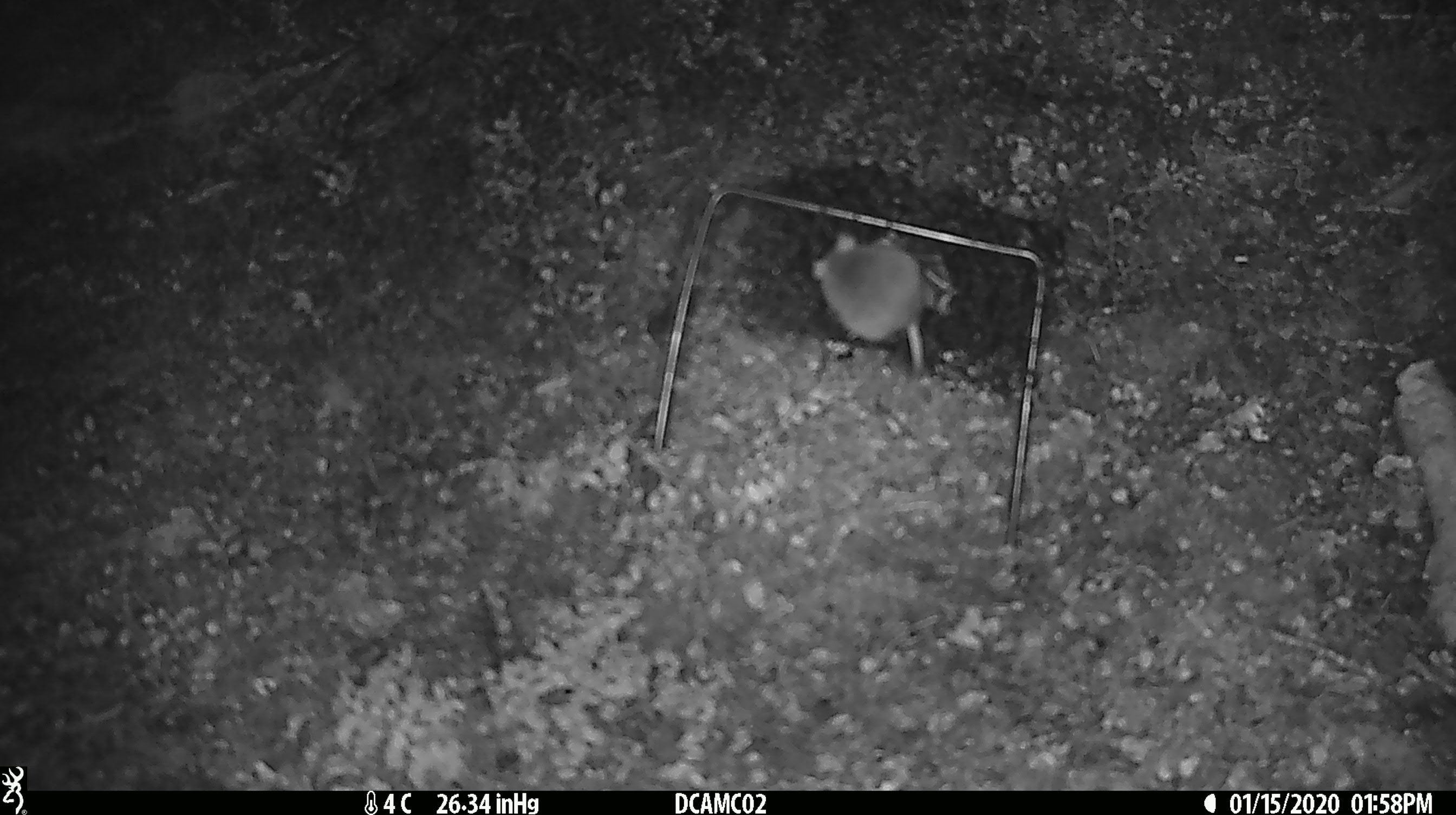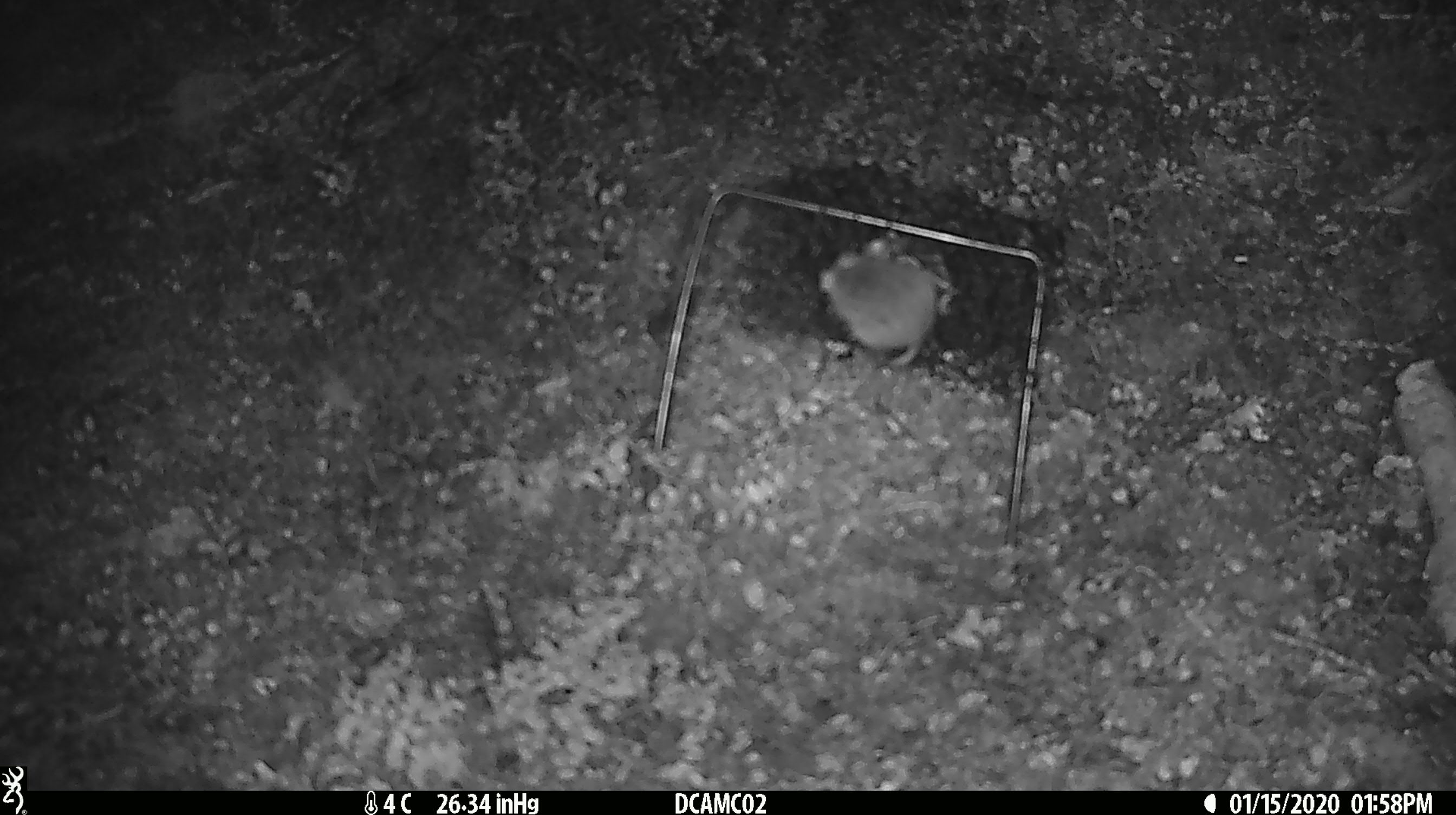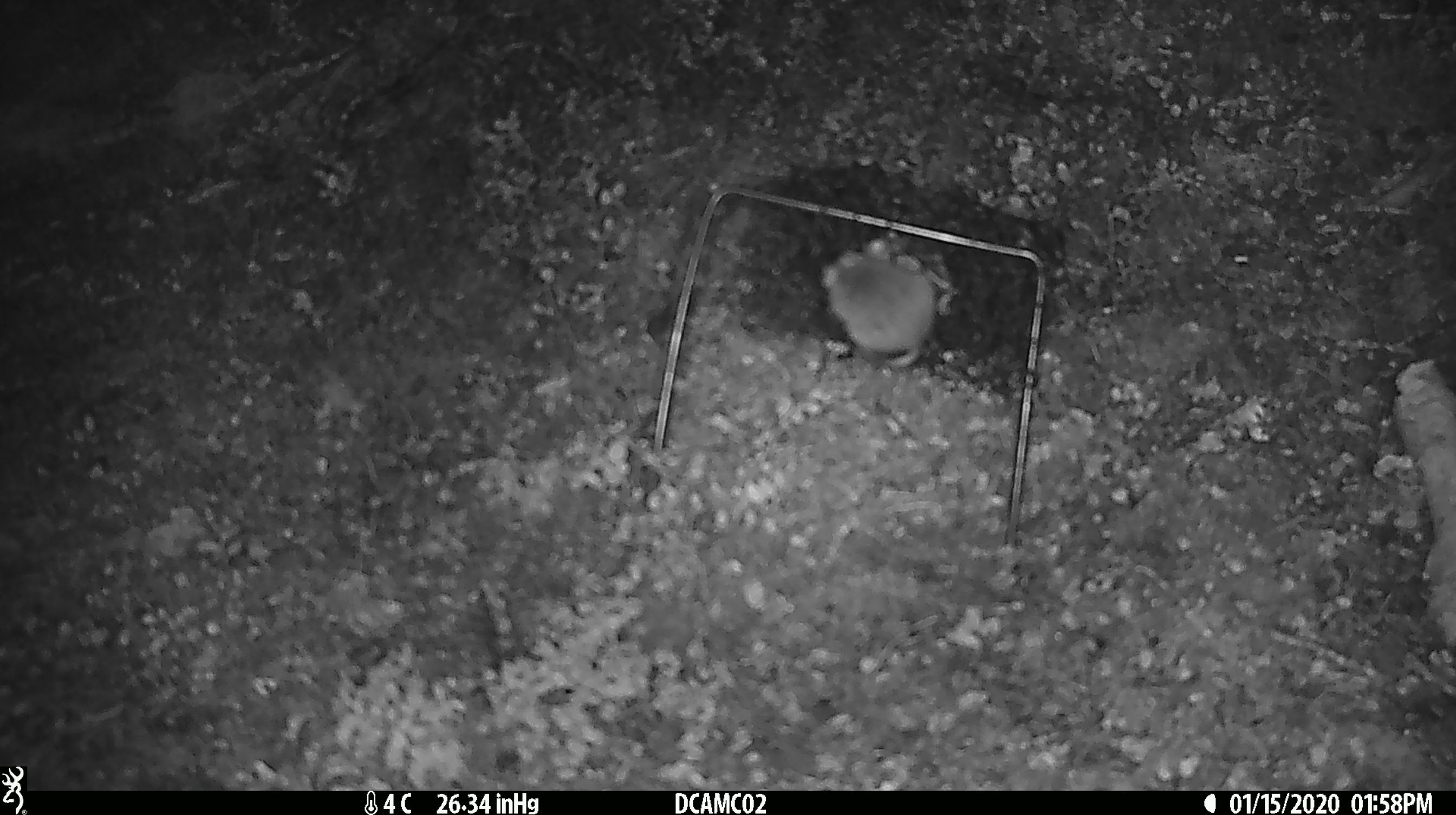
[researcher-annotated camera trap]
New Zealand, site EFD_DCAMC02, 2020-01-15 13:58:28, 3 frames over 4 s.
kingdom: Animalia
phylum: Chordata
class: Mammalia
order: Rodentia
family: Muridae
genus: Mus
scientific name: Mus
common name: mouse